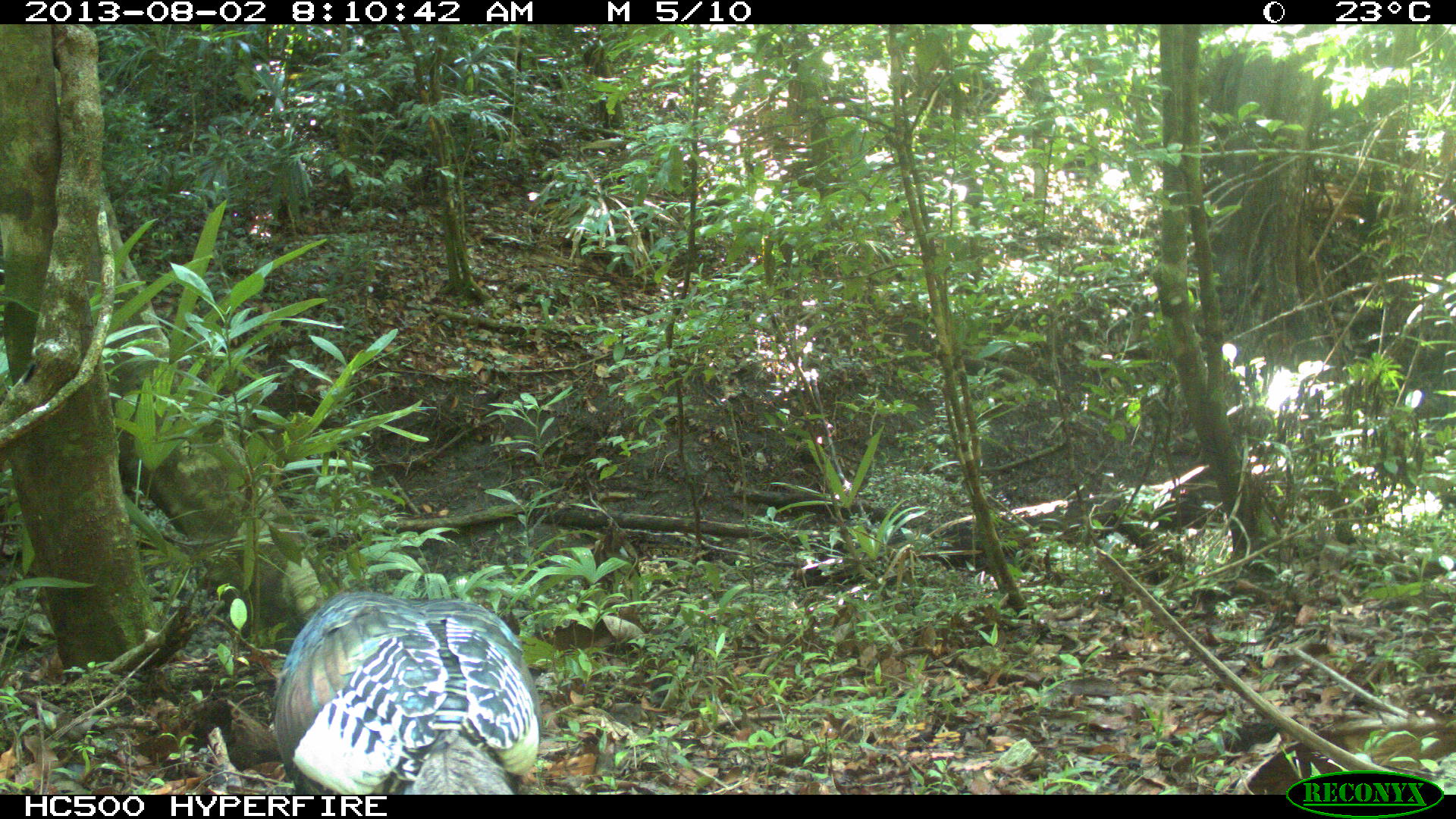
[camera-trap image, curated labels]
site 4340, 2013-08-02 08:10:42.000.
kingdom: Animalia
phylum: Chordata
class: Aves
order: Galliformes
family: Phasianidae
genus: Meleagris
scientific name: Meleagris ocellata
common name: ocellated turkey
Meleagris ocellata (ocellated turkey), count 1, sex male.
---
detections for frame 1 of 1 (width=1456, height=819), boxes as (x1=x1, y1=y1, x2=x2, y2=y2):
meleagris ocellata: (x1=267, y1=587, x2=546, y2=792)